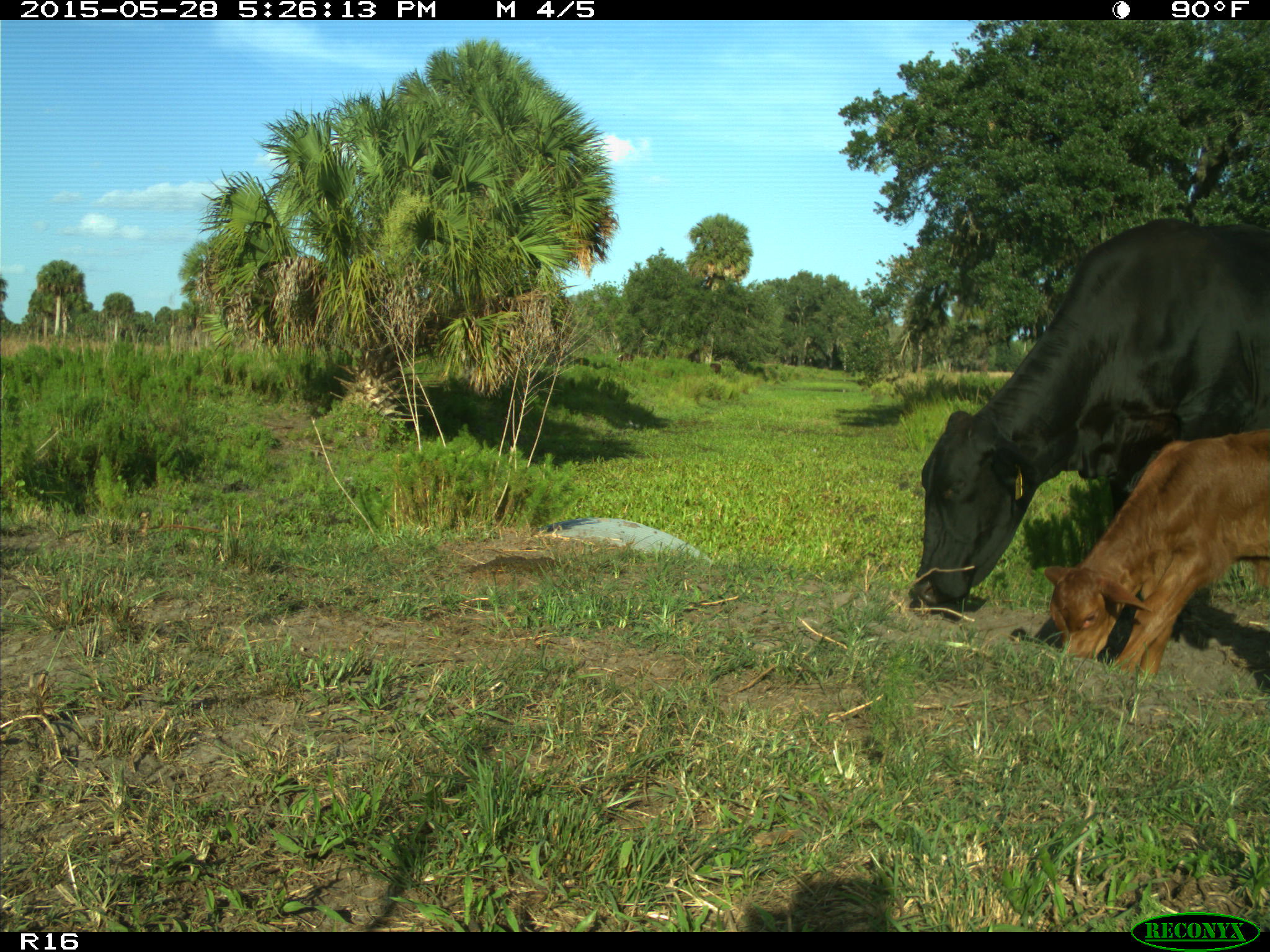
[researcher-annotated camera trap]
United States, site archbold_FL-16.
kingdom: Animalia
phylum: Chordata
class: Mammalia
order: Artiodactyla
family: Bovidae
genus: Bos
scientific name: Bos taurus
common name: domestic cow